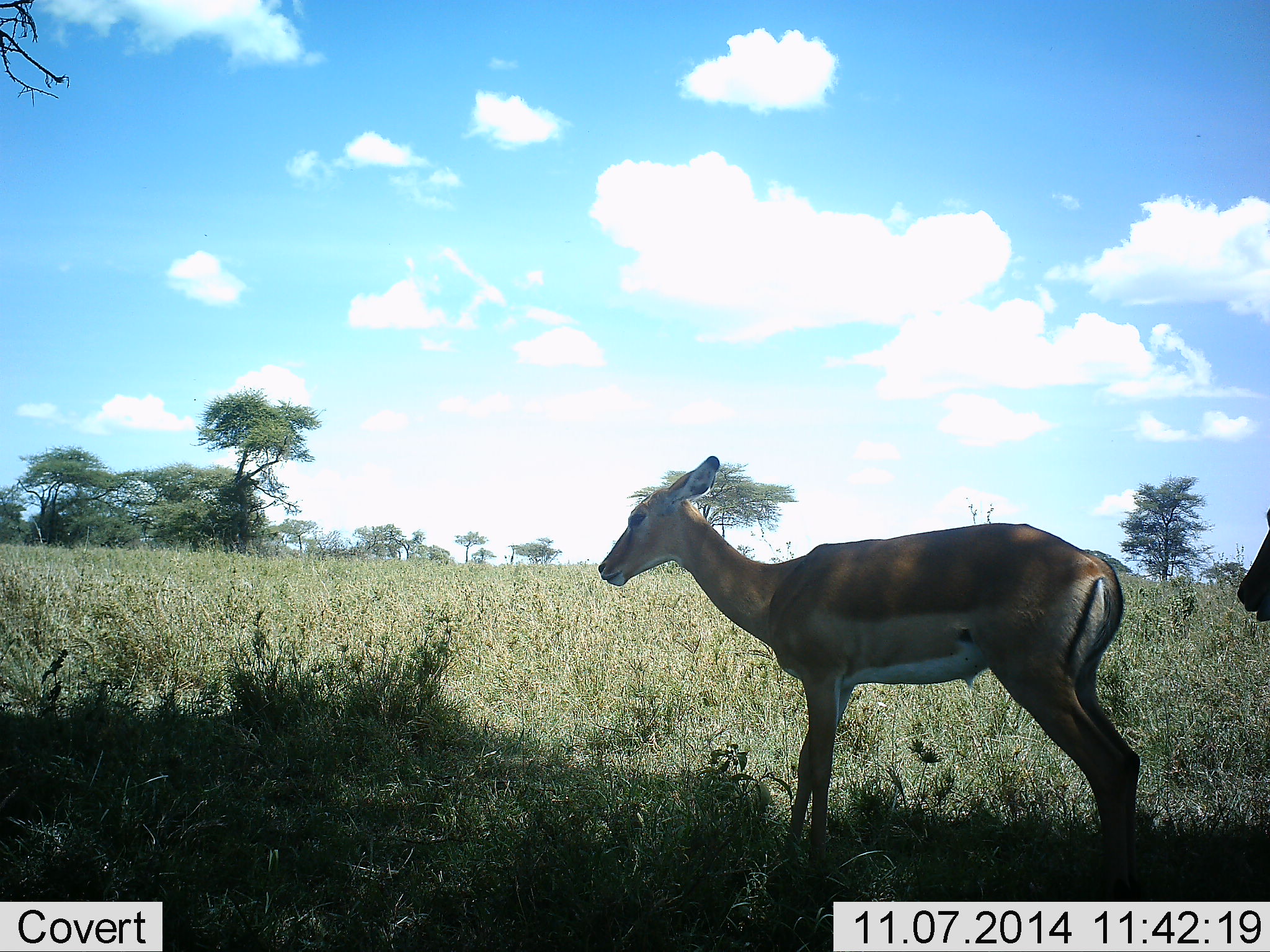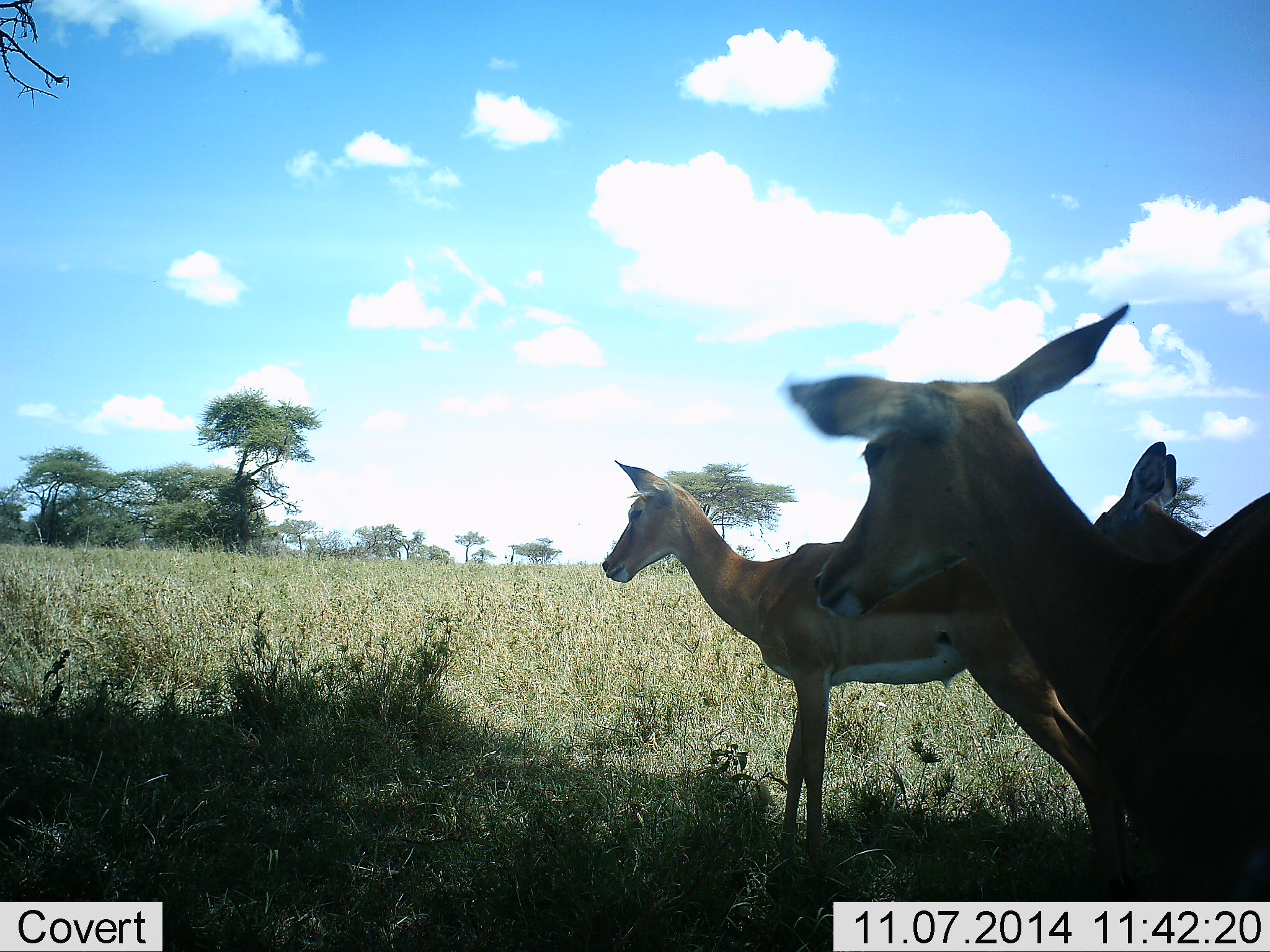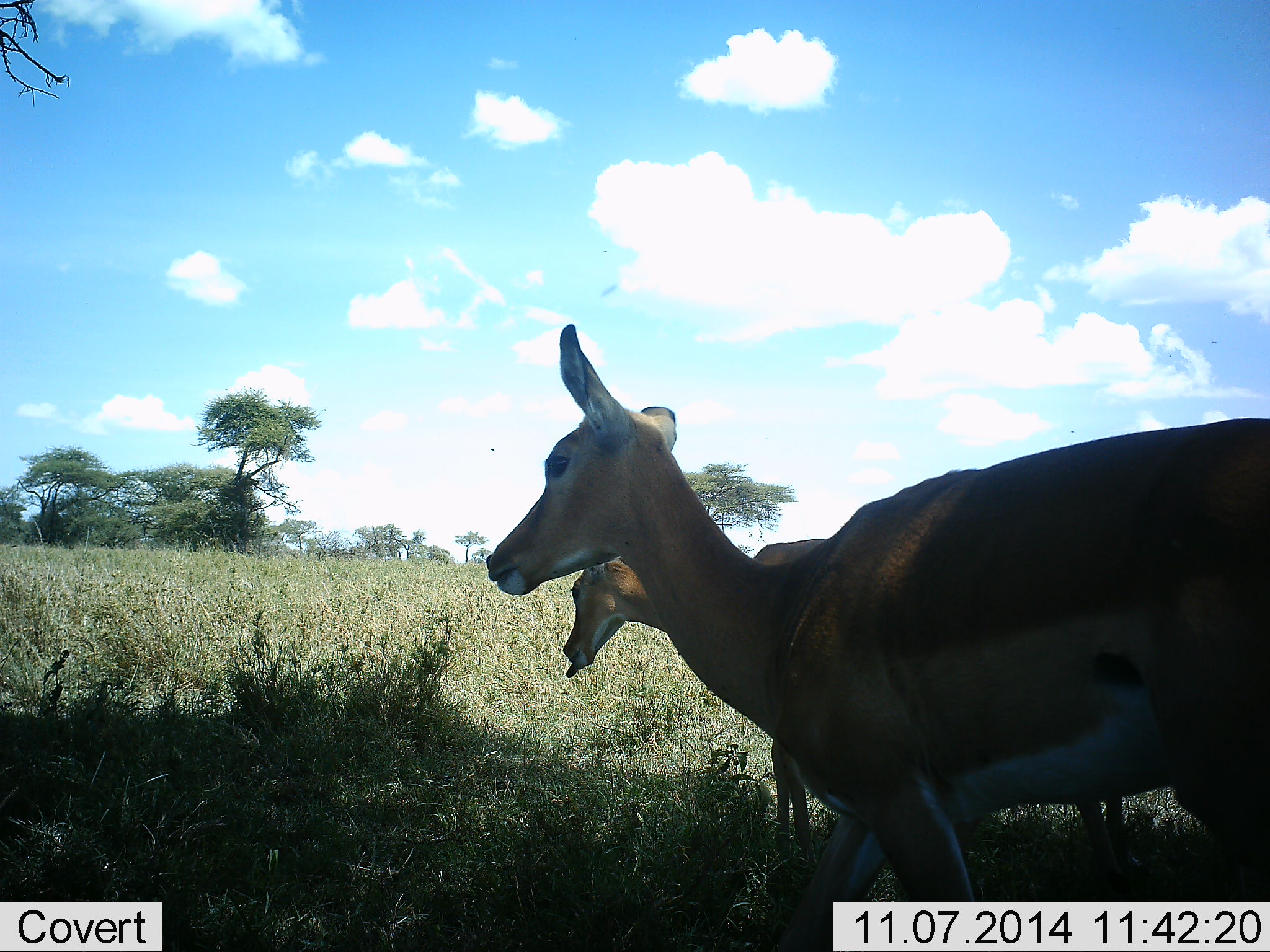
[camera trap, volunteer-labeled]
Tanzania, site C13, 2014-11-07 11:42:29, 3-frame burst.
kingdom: Animalia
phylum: Chordata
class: Mammalia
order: Artiodactyla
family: Bovidae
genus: Aepyceros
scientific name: Aepyceros melampus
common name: impala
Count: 3.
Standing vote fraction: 80%.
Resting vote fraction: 0%.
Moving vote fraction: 80%.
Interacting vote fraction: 0%.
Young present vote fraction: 0%.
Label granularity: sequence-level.